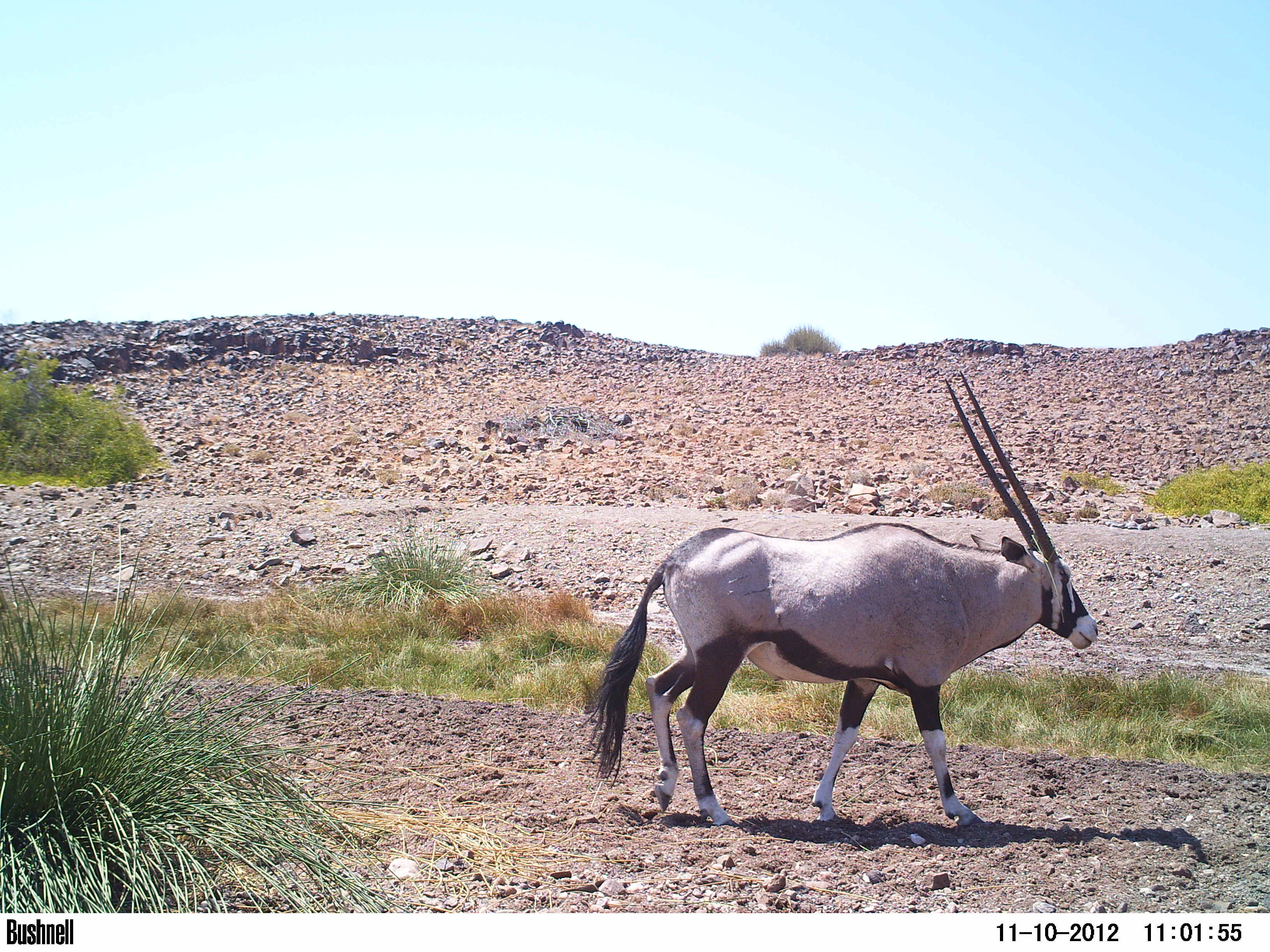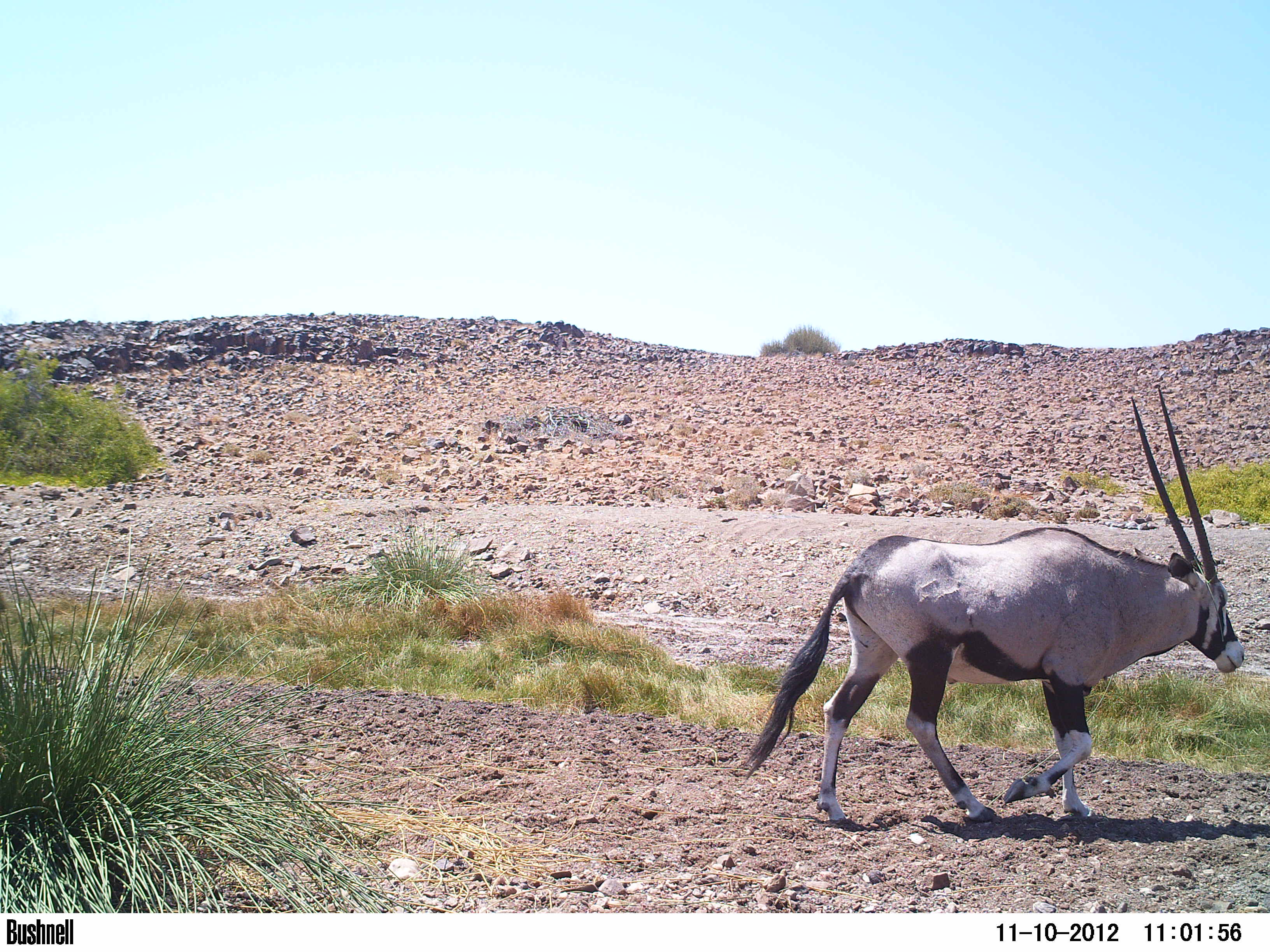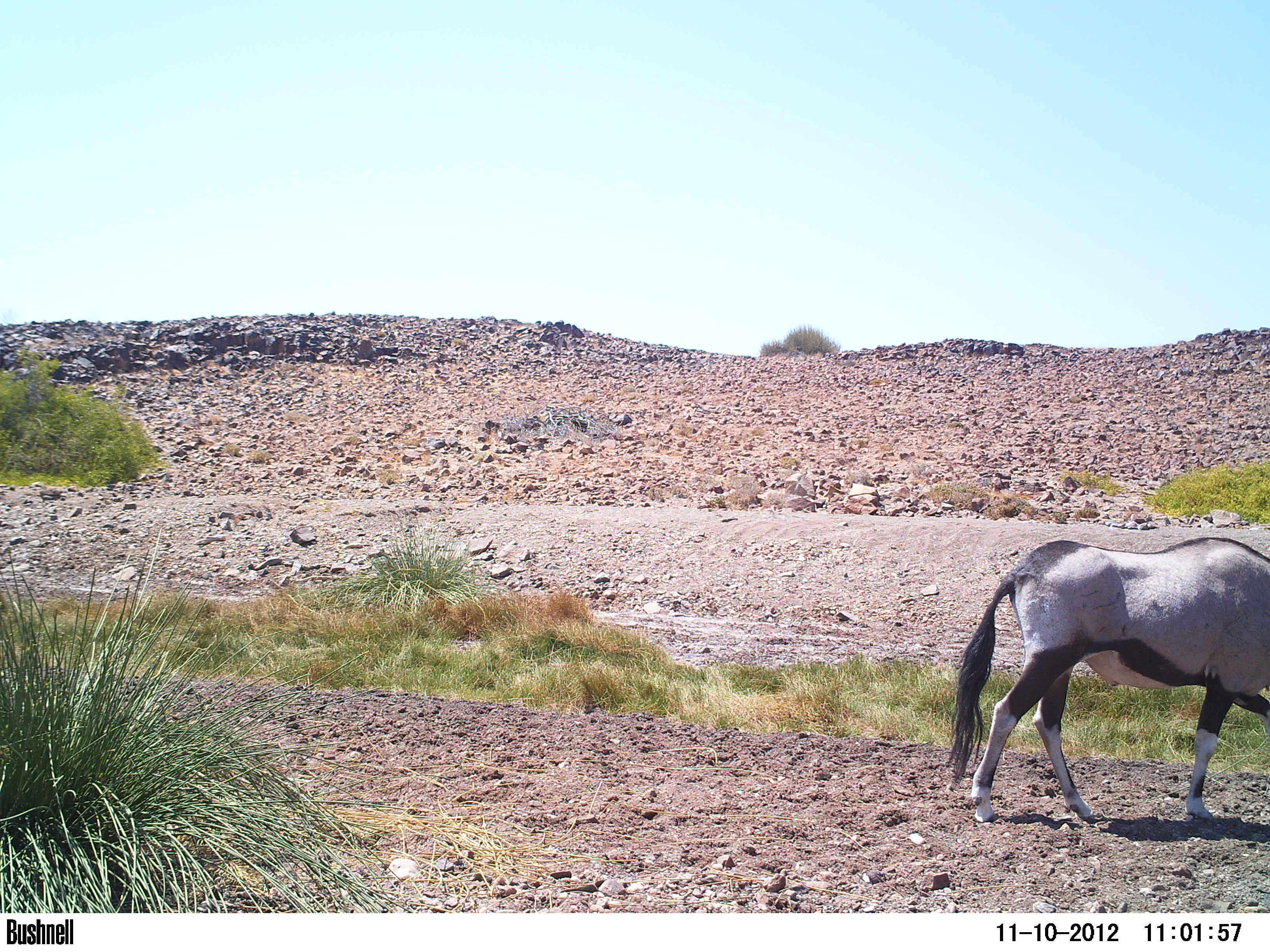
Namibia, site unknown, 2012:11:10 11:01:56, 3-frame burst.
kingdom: Animalia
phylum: Chordata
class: Mammalia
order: Artiodactyla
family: Bovidae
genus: Oryx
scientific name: Oryx gazella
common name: gemsbok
Oryx gazella (gemsbok).